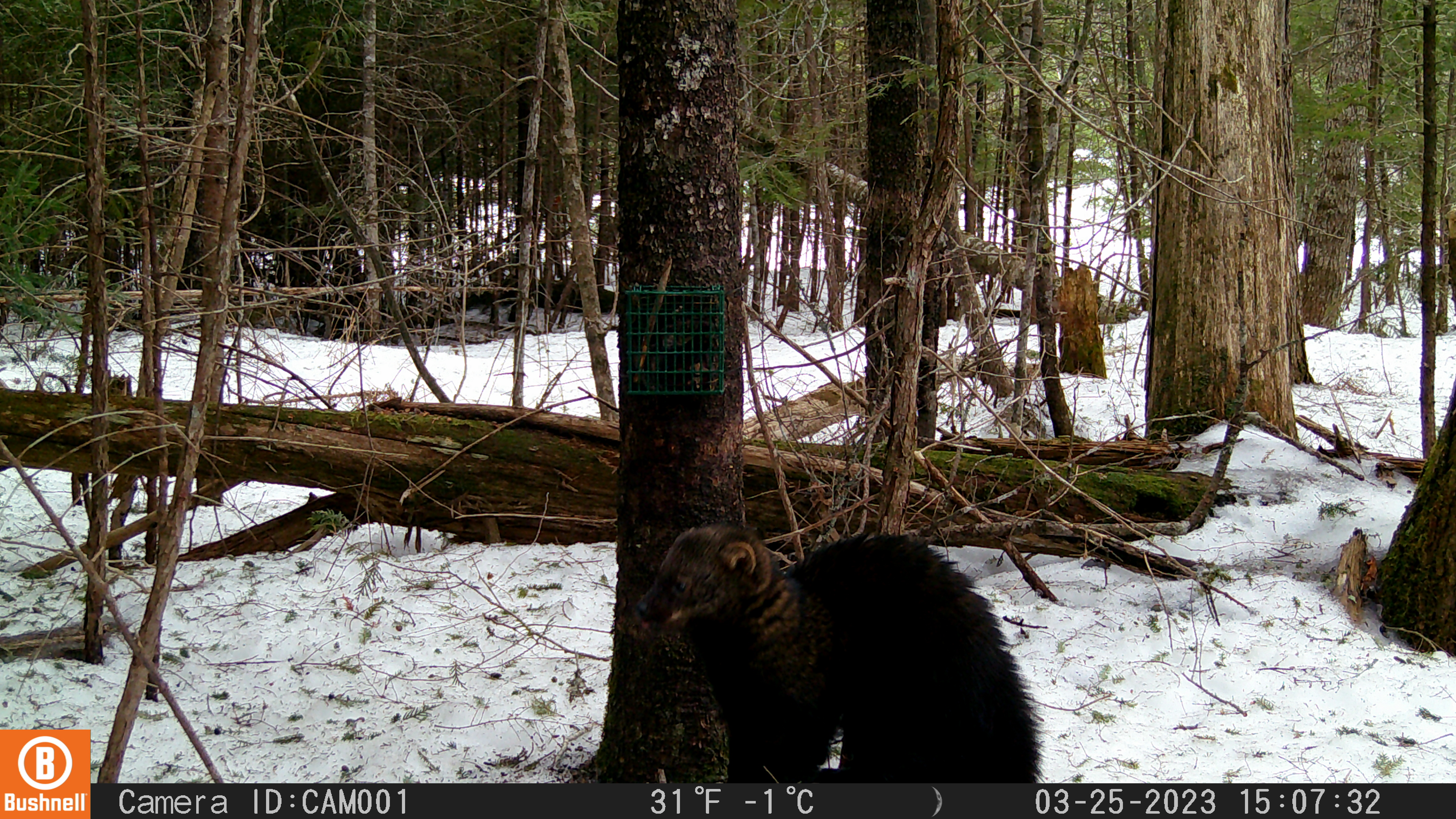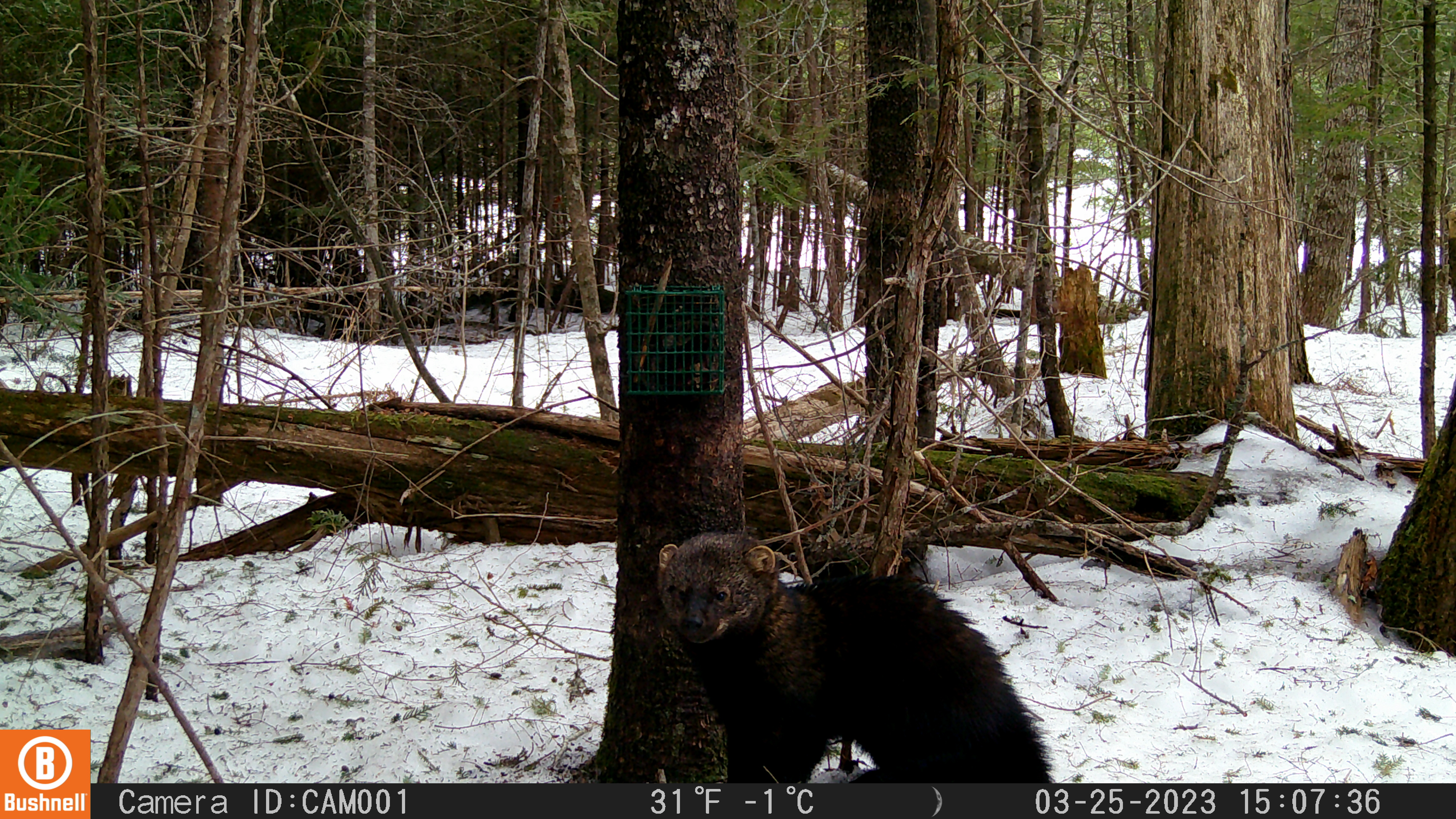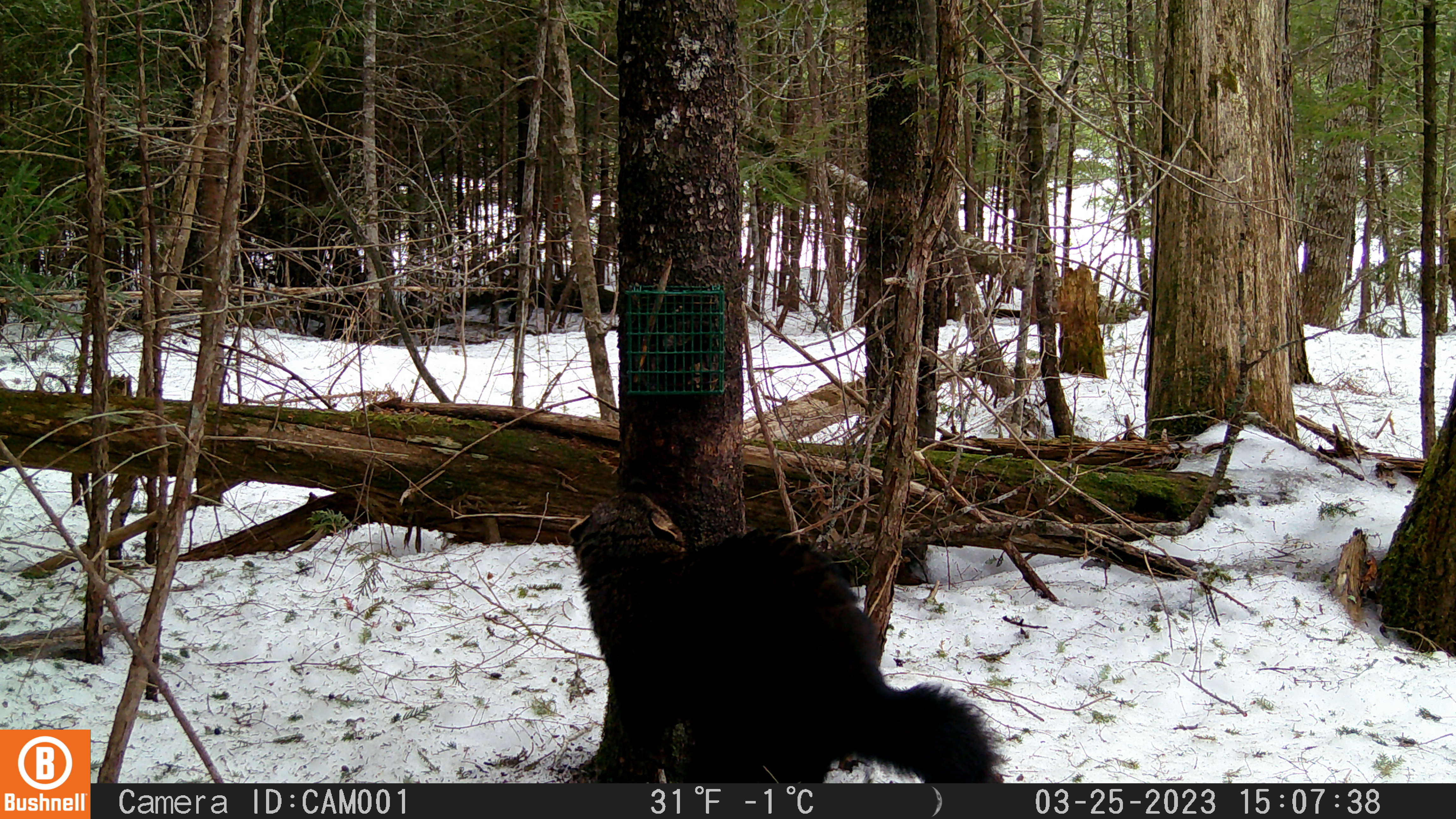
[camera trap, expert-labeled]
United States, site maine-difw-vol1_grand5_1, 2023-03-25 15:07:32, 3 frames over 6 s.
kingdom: Animalia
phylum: Chordata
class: Mammalia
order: Carnivora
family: Mustelidae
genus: Pekania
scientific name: Pekania pennanti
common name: fisher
Fisher (Pekania pennanti).